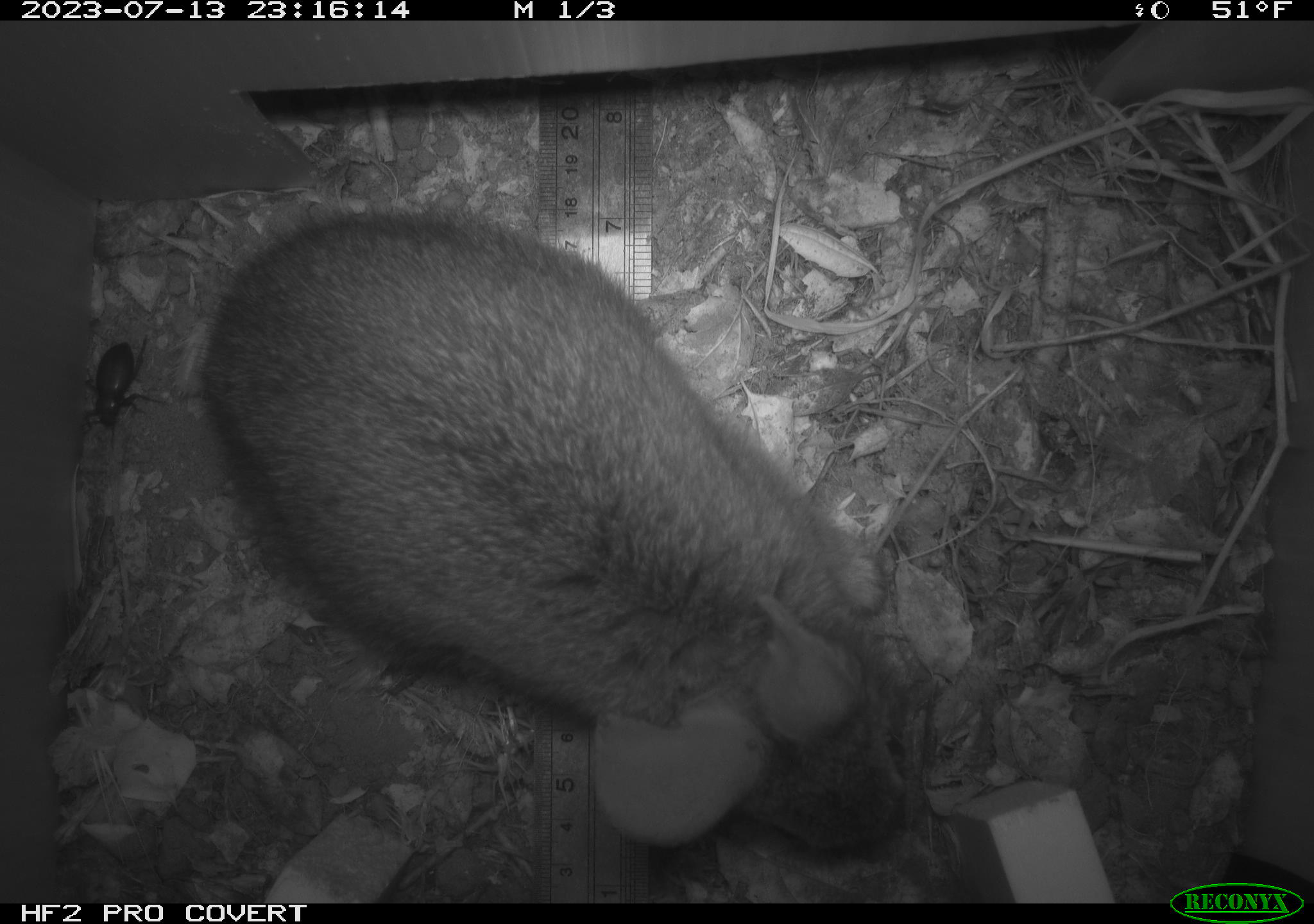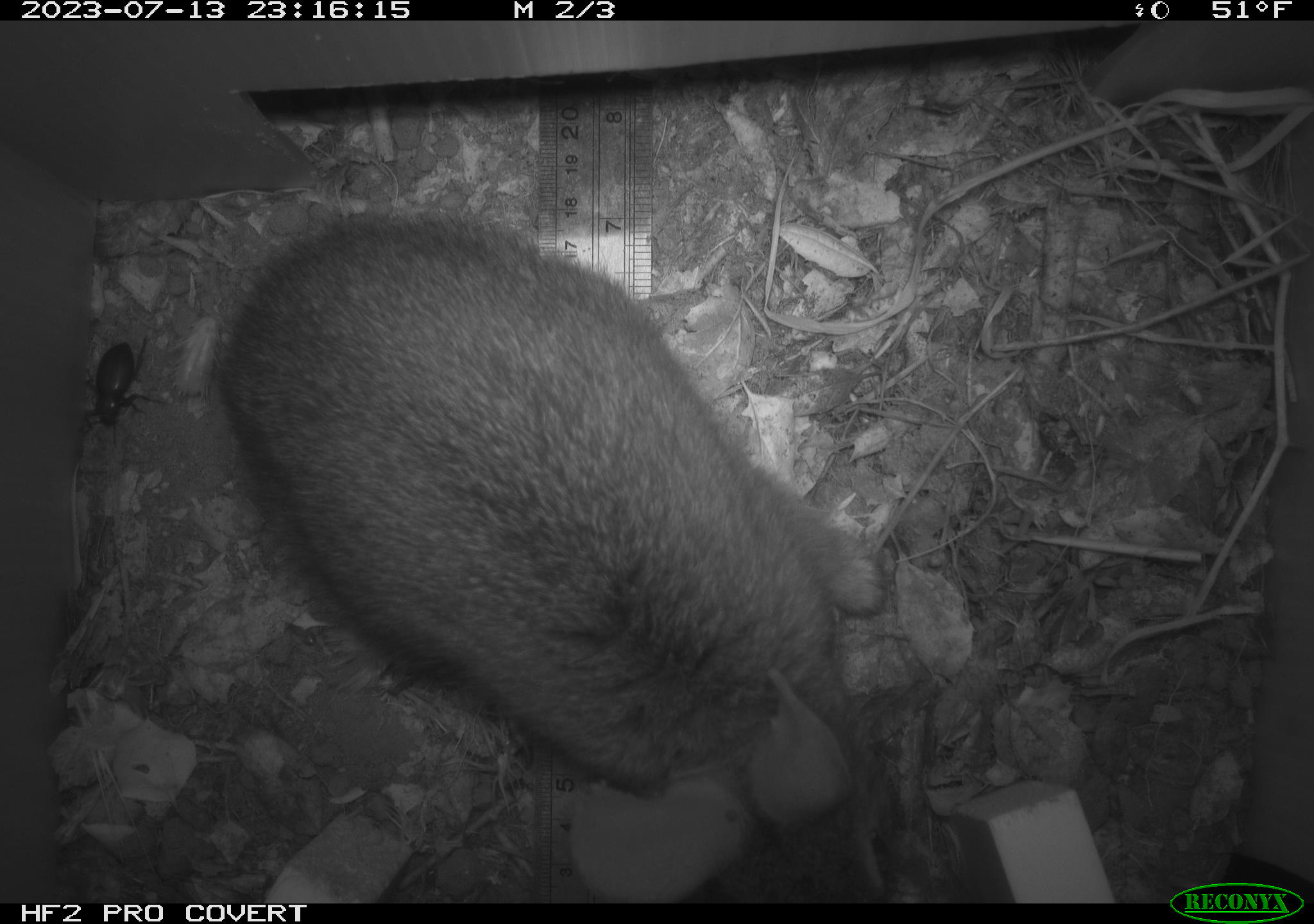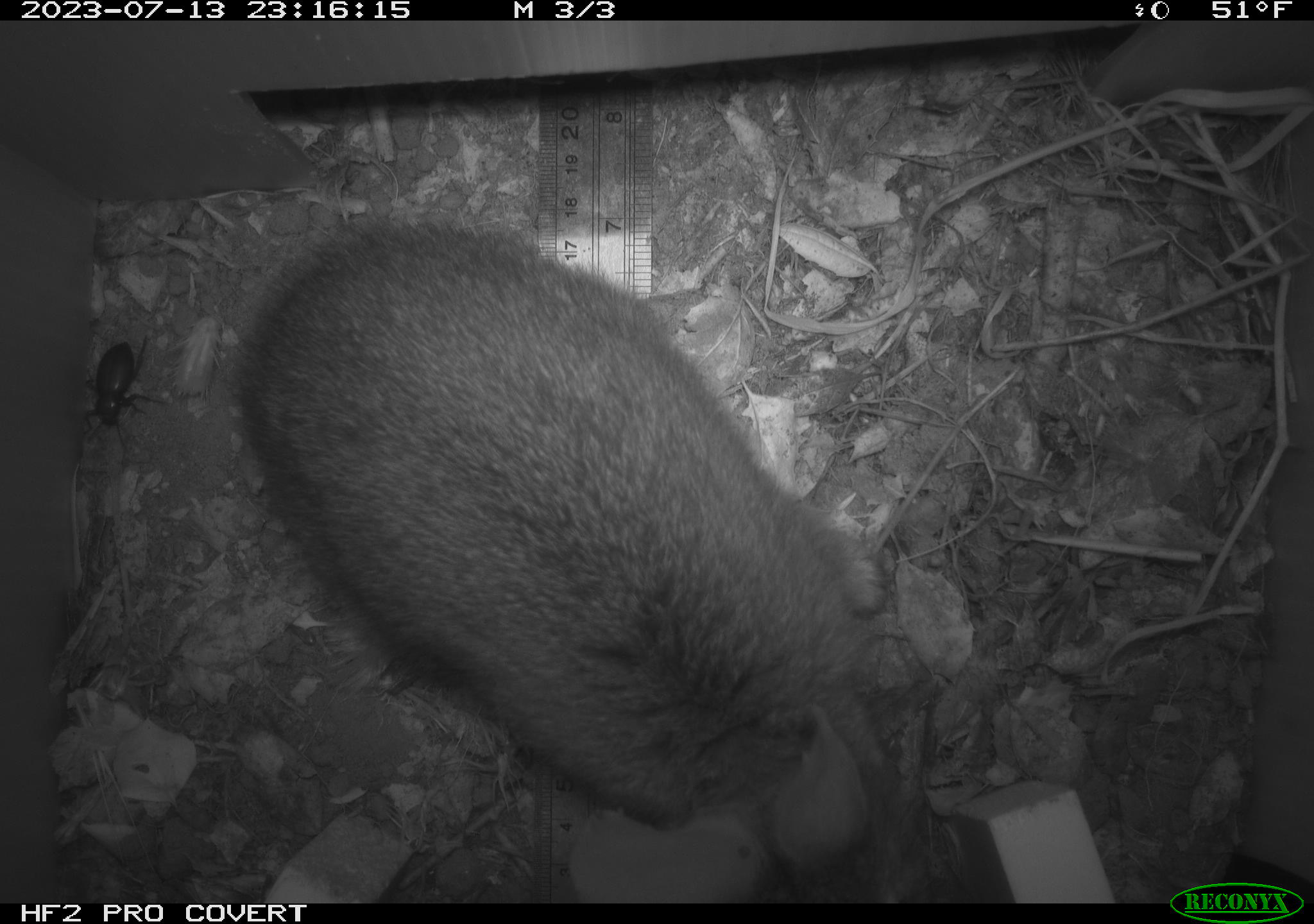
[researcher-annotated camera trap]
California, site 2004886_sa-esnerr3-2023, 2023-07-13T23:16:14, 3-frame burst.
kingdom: Animalia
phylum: Chordata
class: Mammalia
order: Lagomorpha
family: Leporidae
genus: Sylvilagus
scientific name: Sylvilagus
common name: cottontail rabbits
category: sylvilagus species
Sylvilagus species (cottontail rabbits) (Sylvilagus).